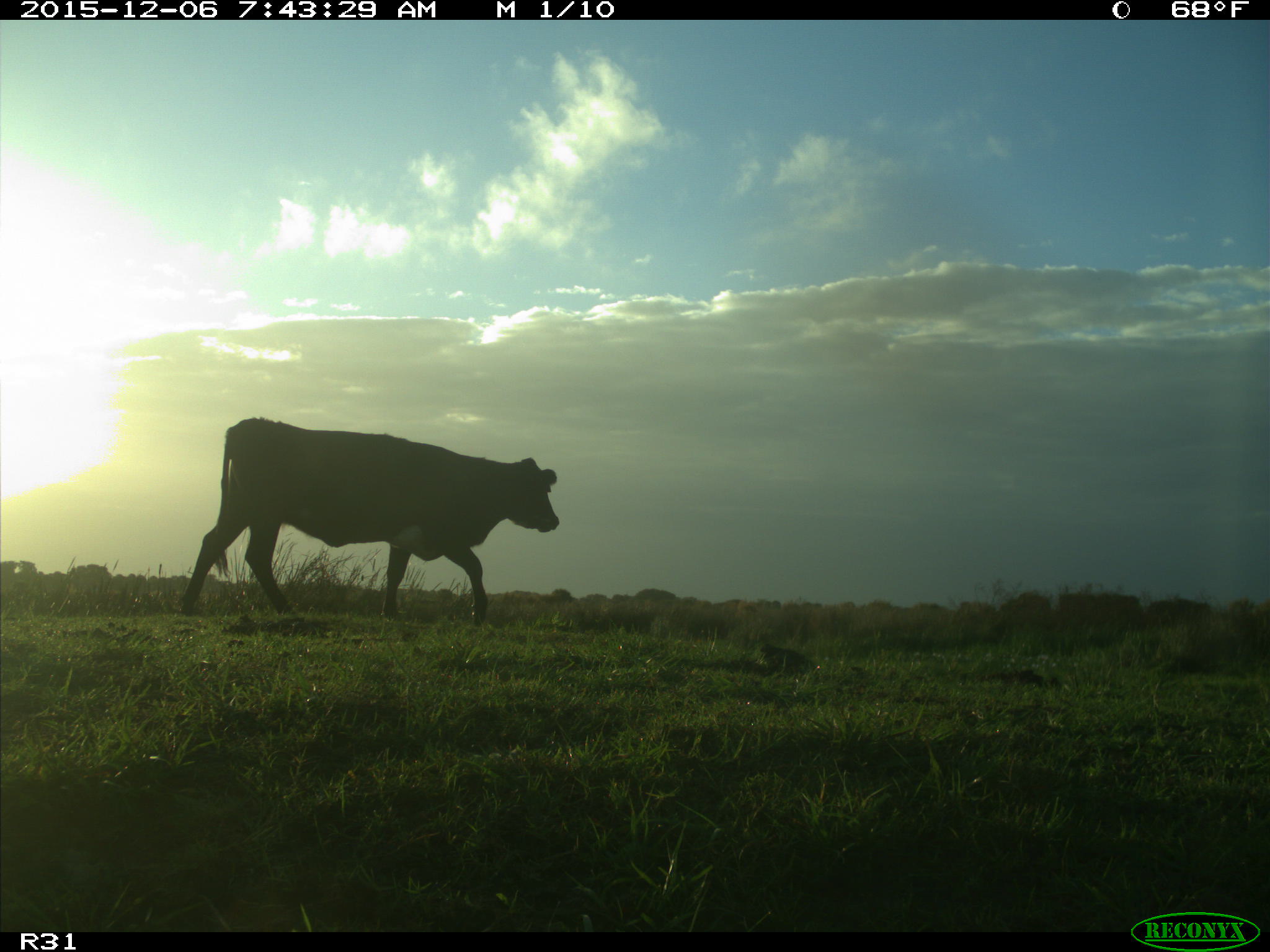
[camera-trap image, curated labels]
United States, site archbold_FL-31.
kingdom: Animalia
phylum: Chordata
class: Mammalia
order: Artiodactyla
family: Bovidae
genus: Bos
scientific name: Bos taurus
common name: domestic cow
Bos taurus (domestic cow).